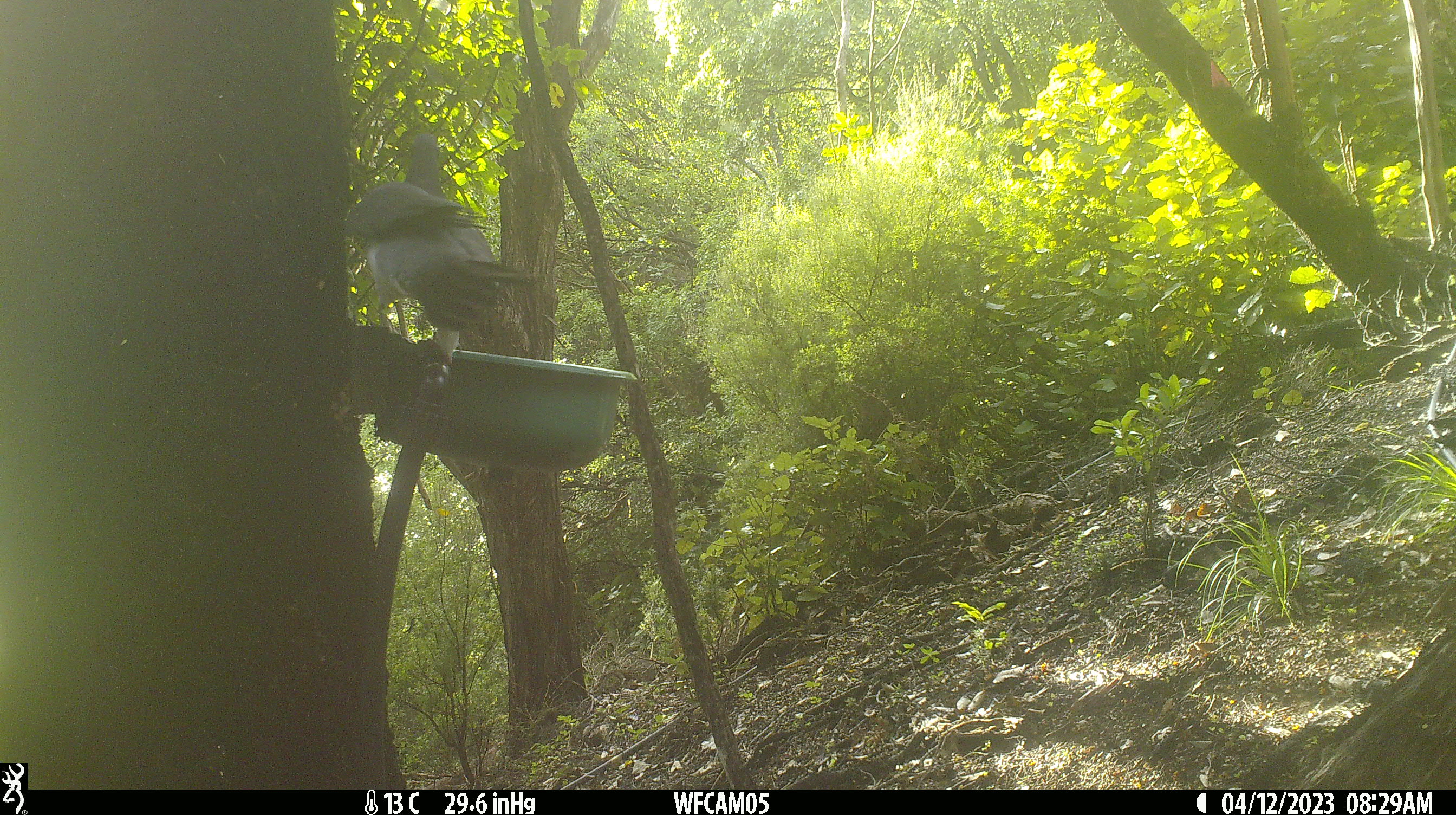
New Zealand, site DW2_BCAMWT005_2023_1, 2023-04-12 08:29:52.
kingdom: Animalia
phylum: Chordata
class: Aves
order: Columbiformes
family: Columbidae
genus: Hemiphaga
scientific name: Hemiphaga novaeseelandiae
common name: new zealand pigeon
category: kereru